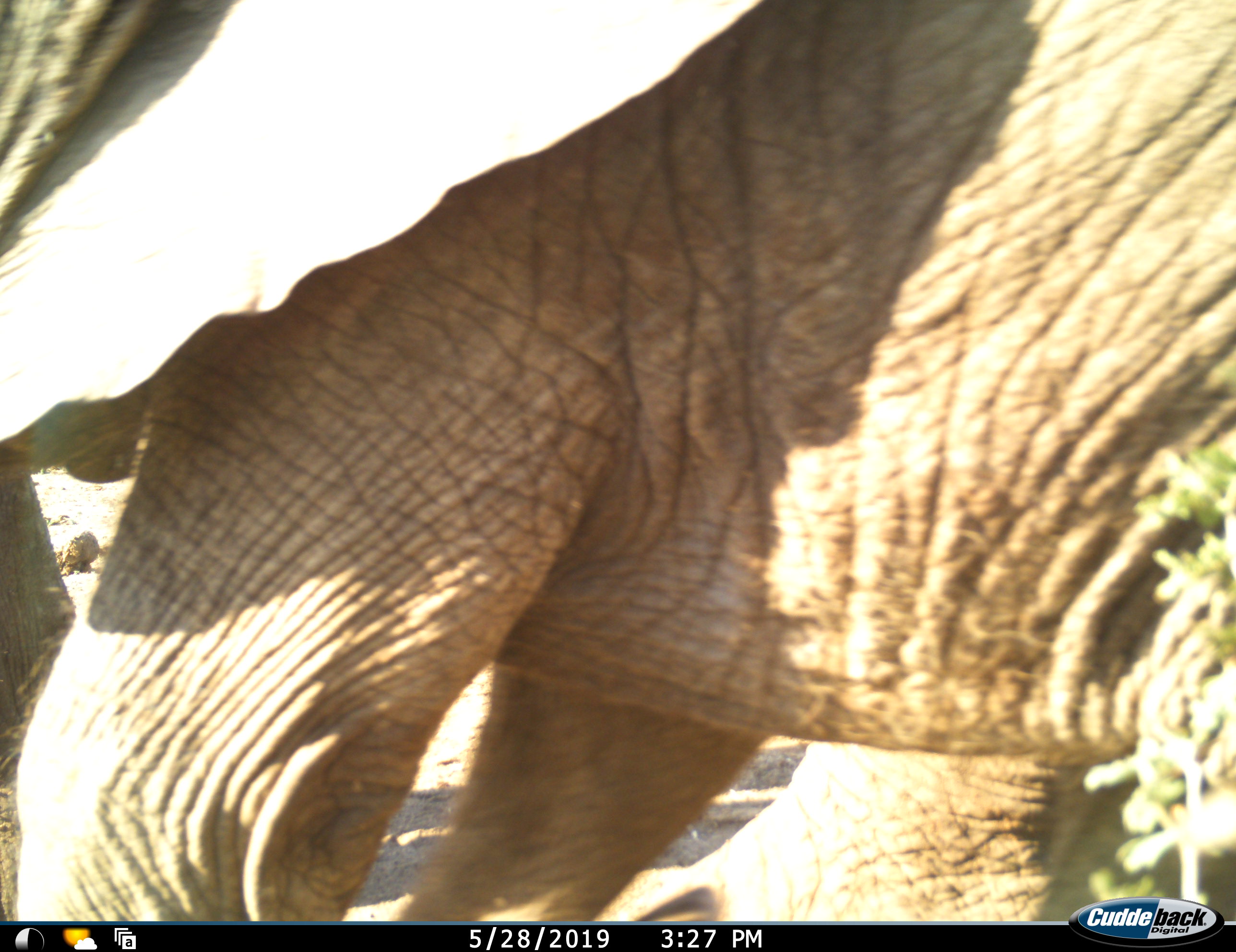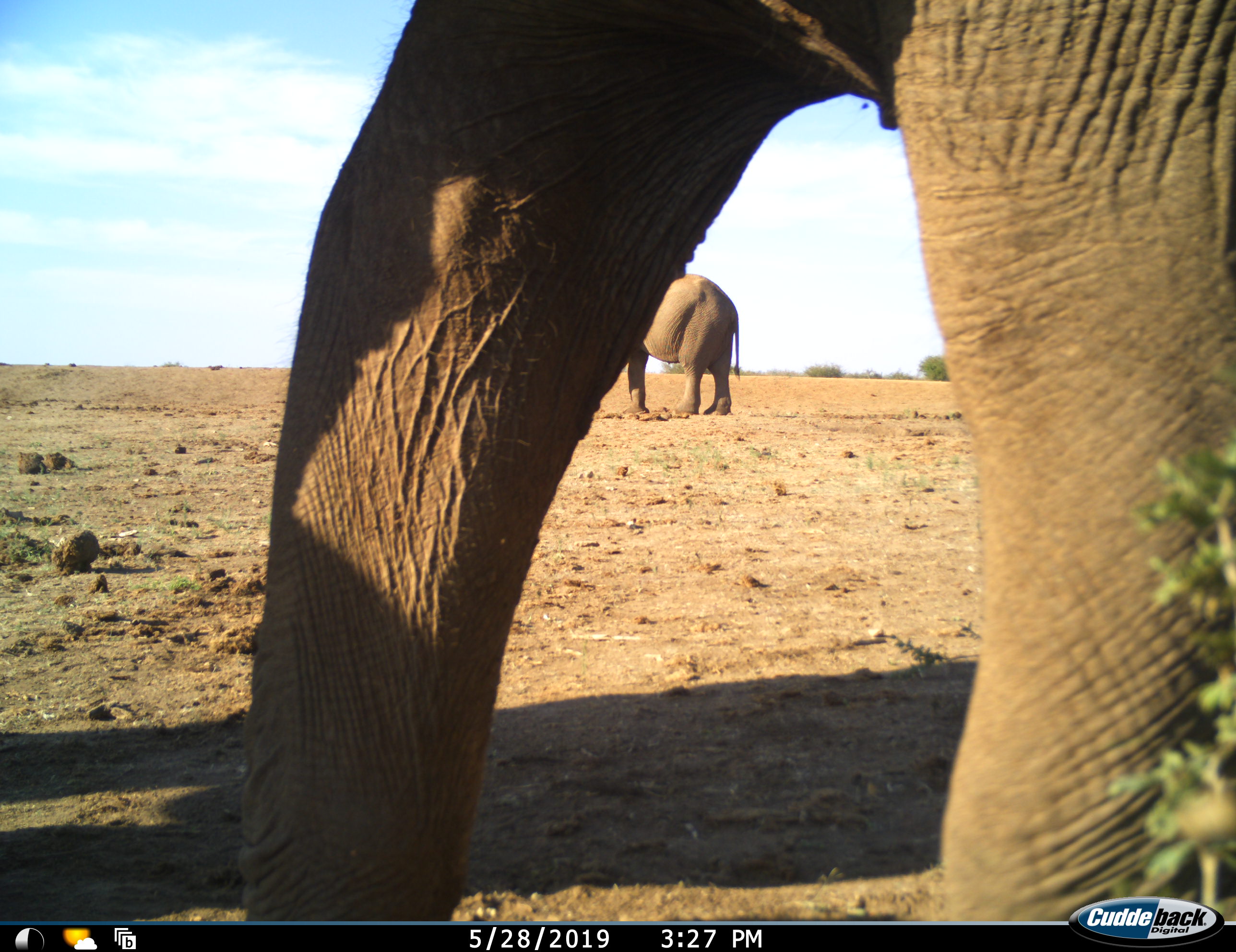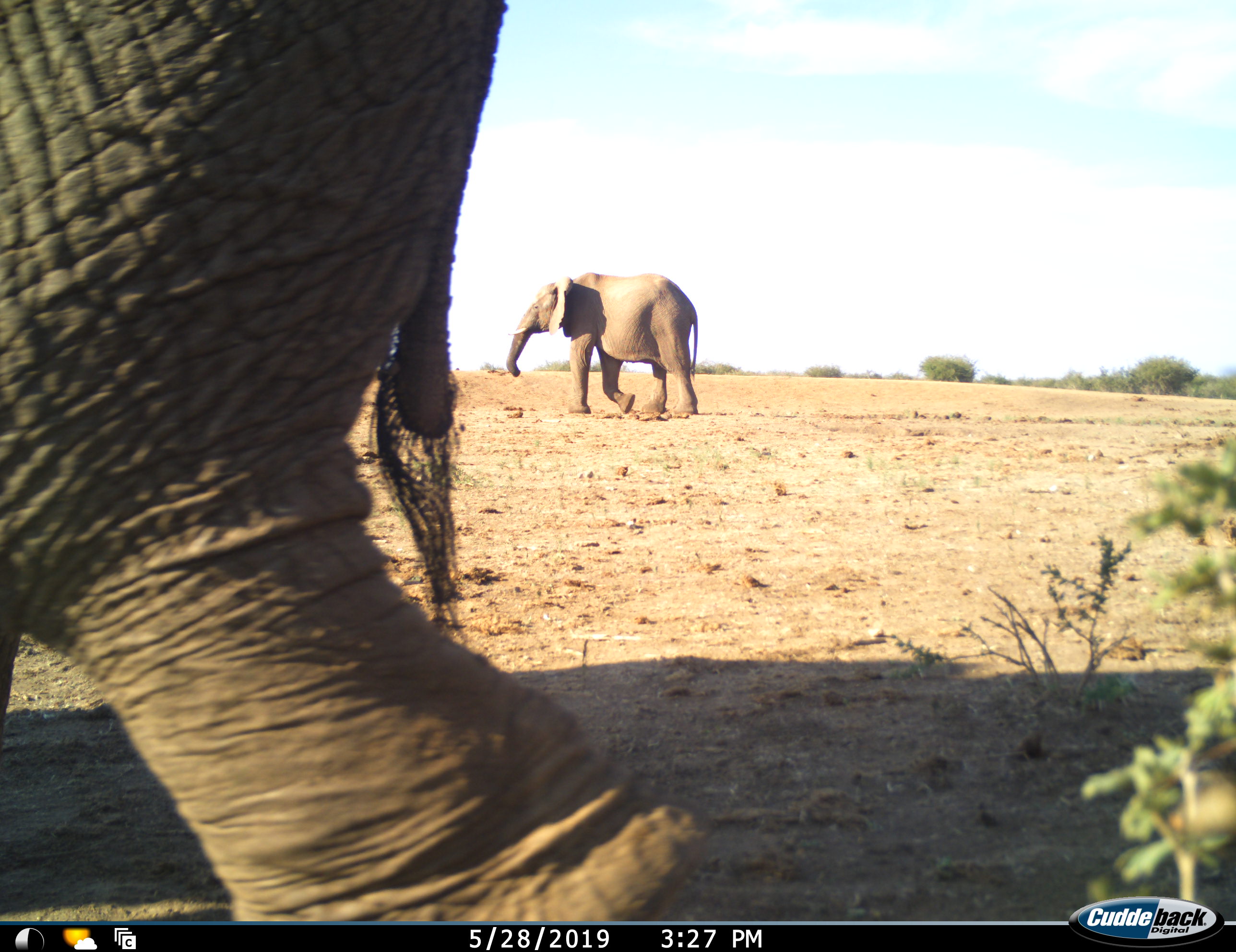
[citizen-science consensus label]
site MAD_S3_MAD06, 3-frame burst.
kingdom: Animalia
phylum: Chordata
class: Mammalia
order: Proboscidea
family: Elephantidae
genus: Loxodonta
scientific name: Loxodonta africana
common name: african bush elephant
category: elephant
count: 2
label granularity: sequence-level